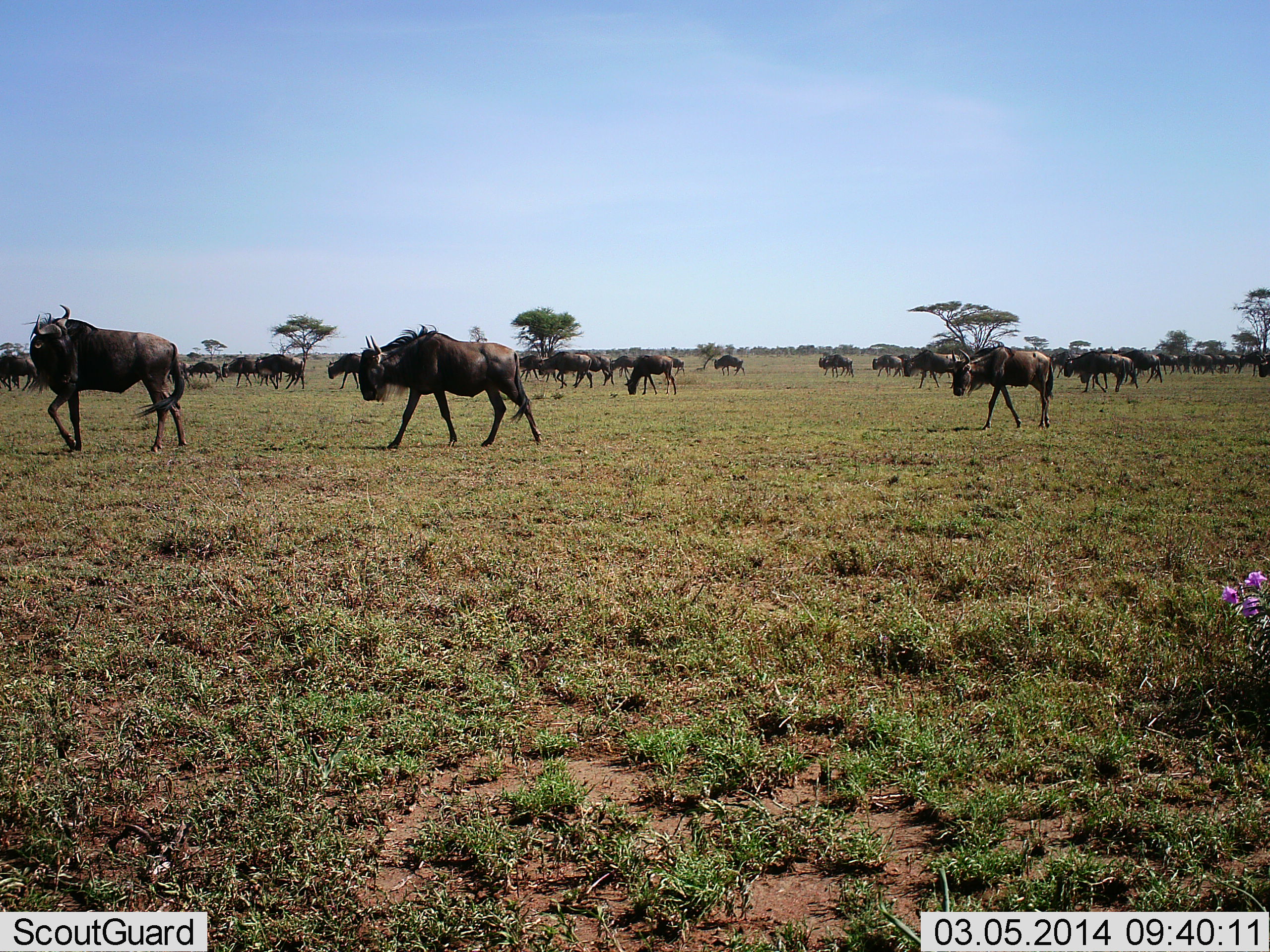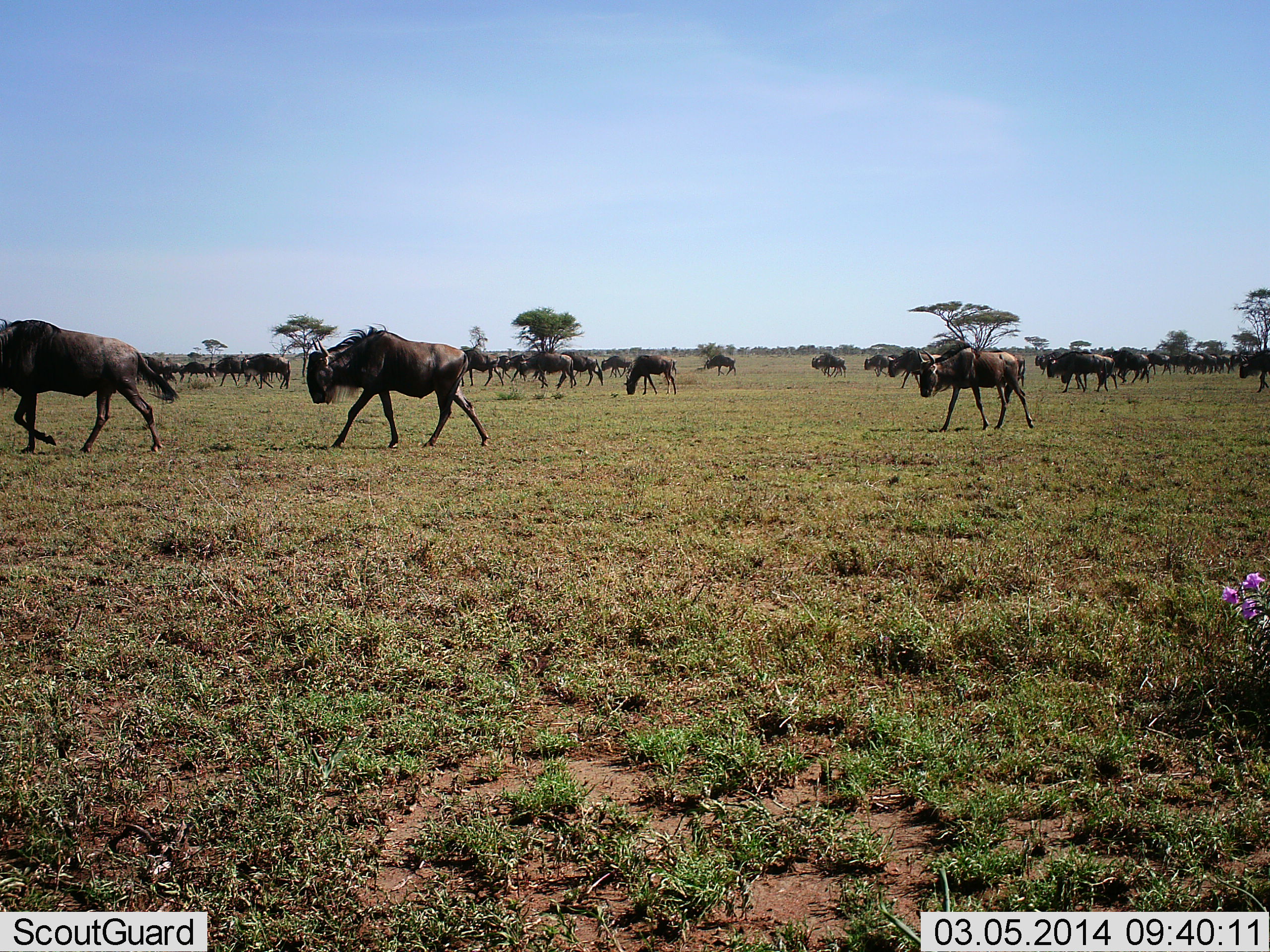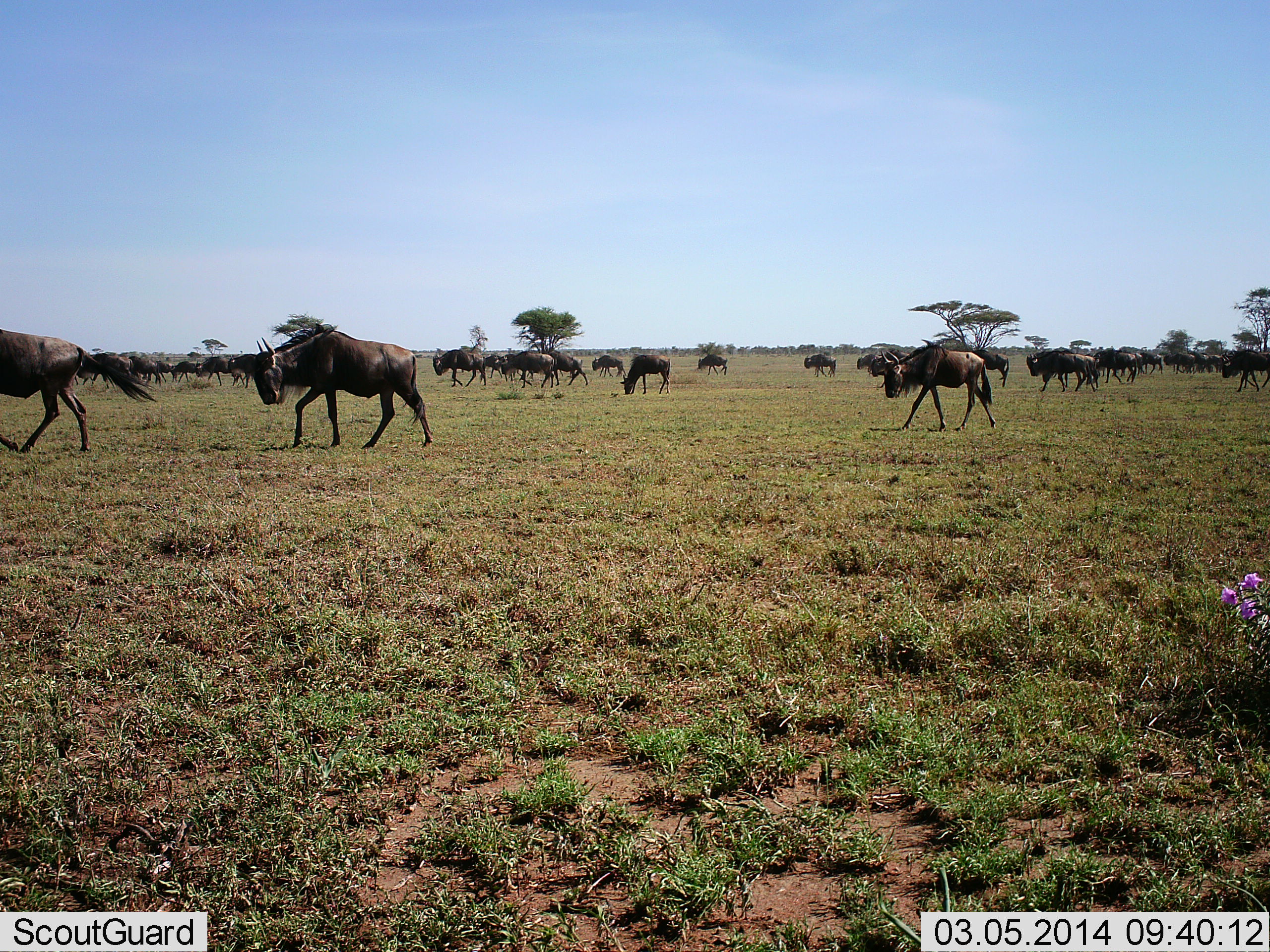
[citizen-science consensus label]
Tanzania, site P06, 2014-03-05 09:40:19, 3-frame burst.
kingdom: Animalia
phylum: Chordata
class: Mammalia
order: Artiodactyla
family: Bovidae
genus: Connochaetes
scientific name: Connochaetes taurinus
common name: blue wildebeest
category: wildebeest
Wildebeest (blue wildebeest) (Connochaetes taurinus), count 11-50. Behavior (volunteer vote fractions): standing 0%, resting 0%, moving 100%, interacting 0%. Young present (vote fraction): 0%. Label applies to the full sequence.